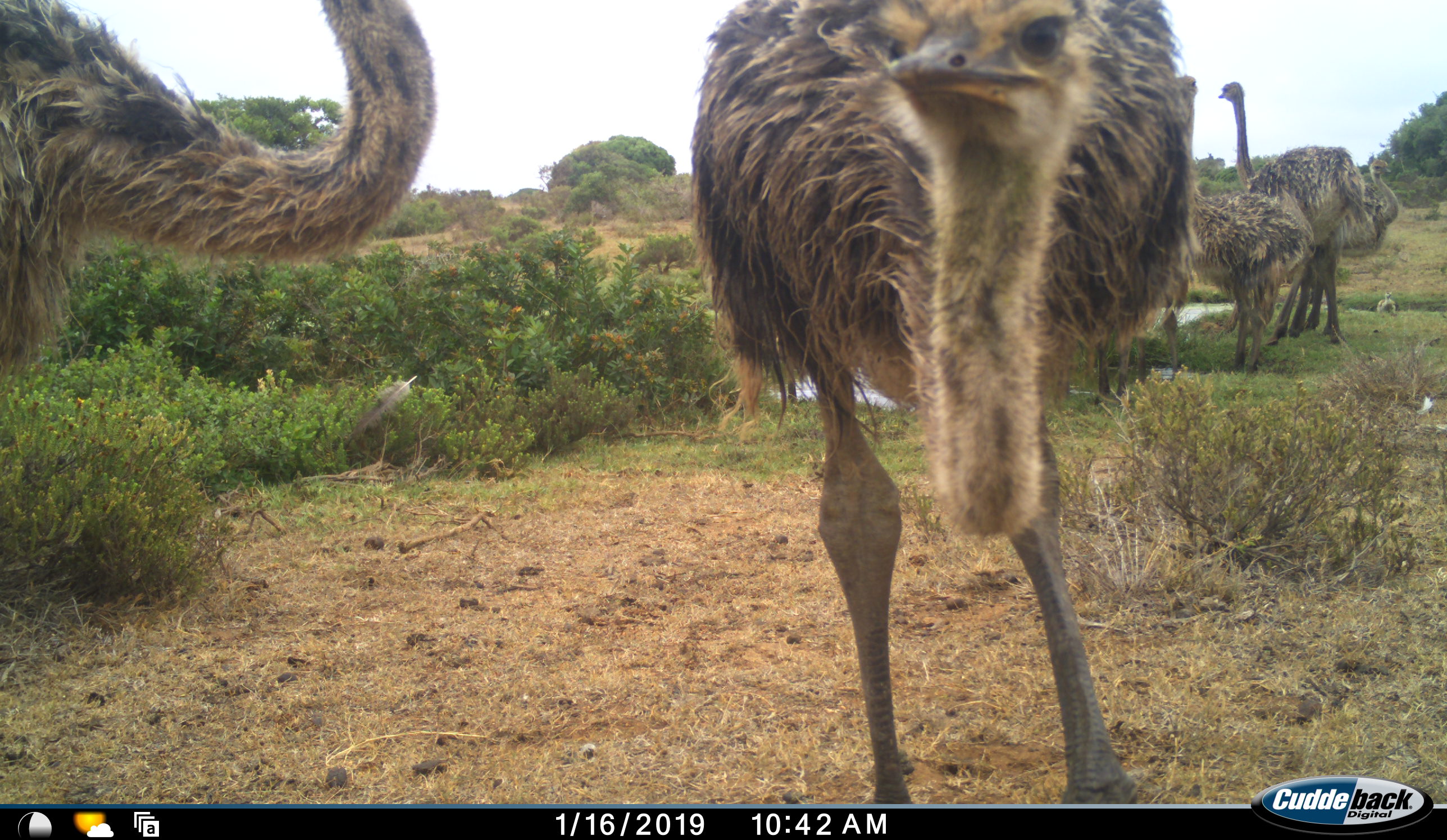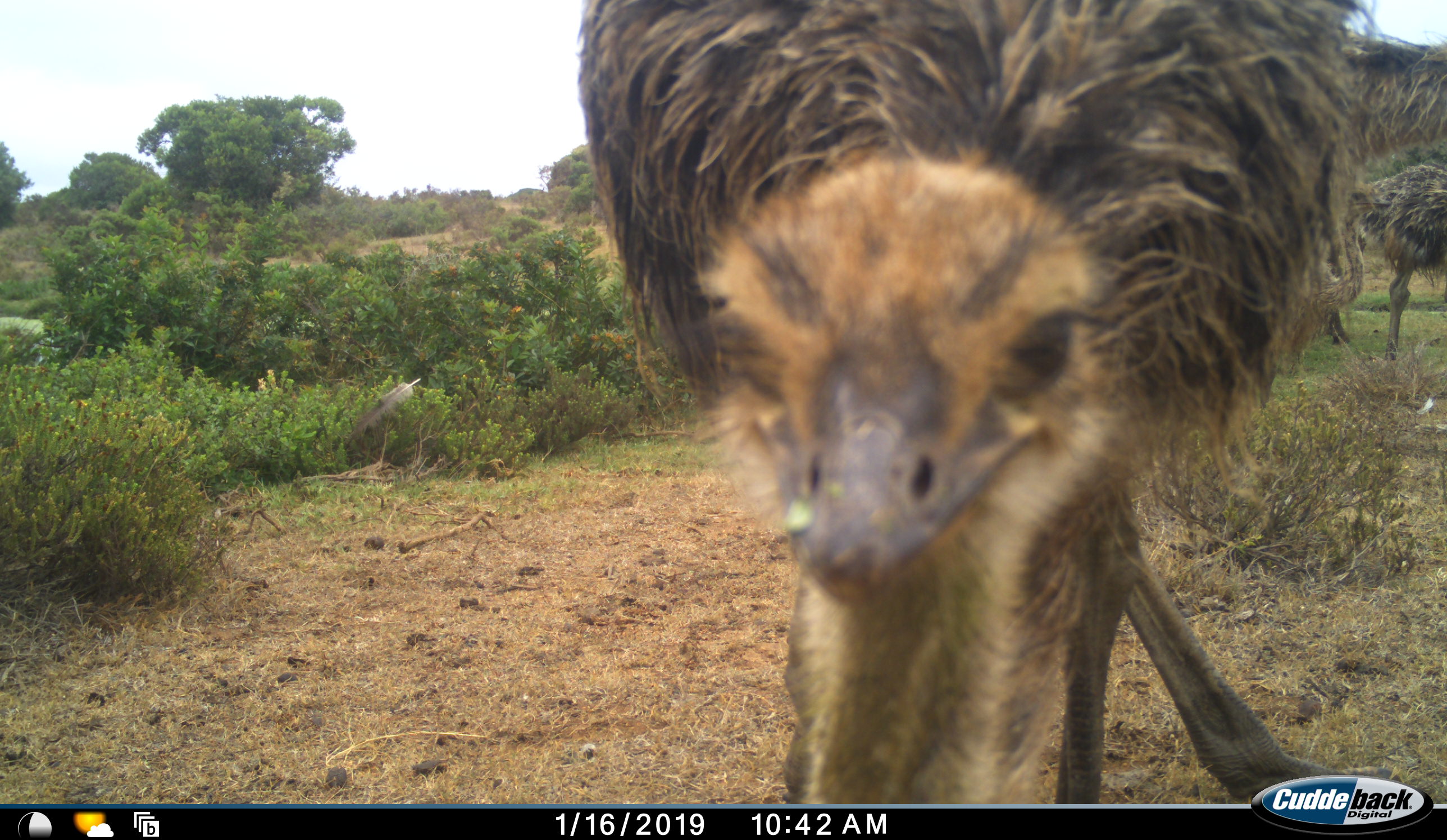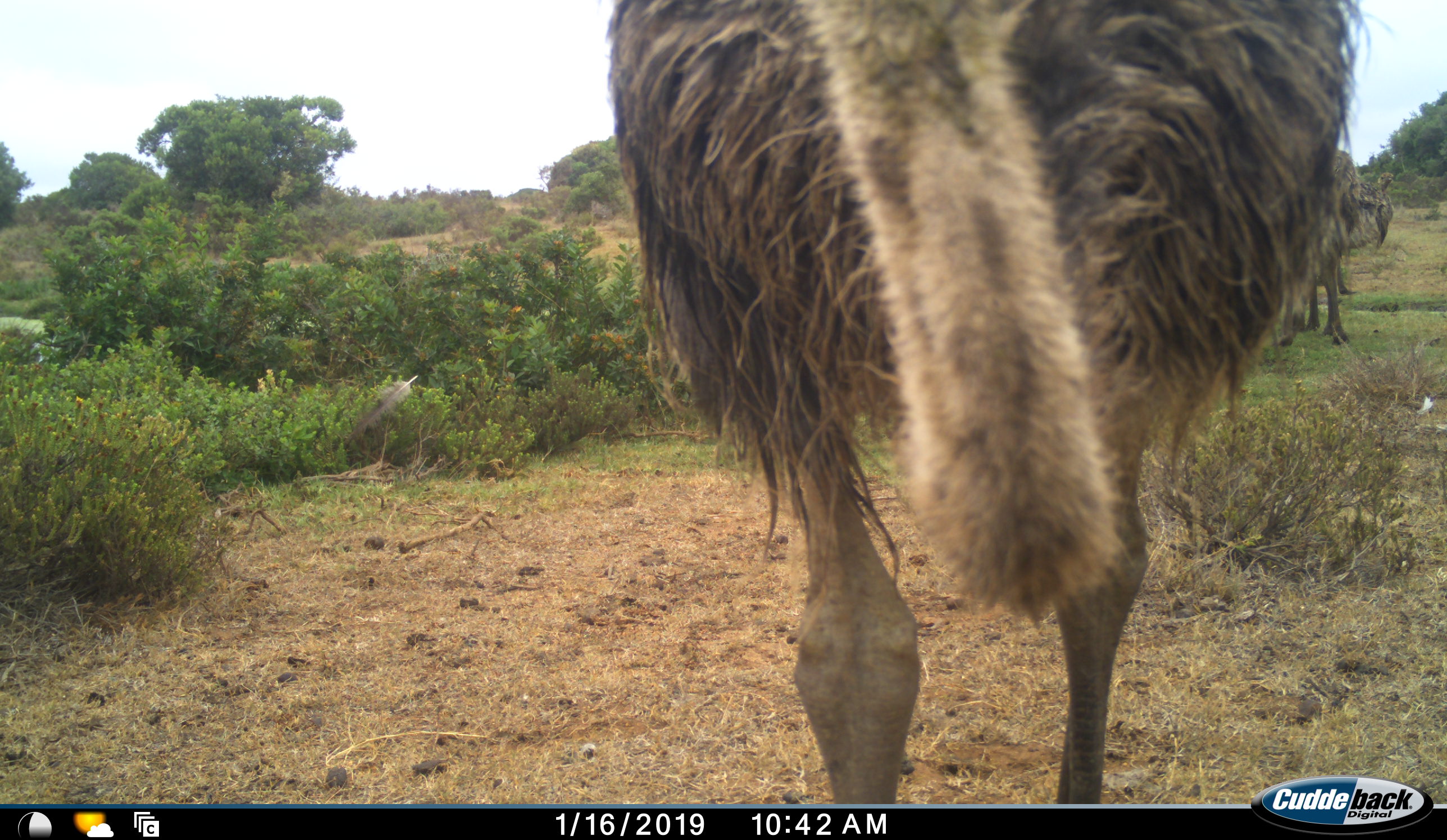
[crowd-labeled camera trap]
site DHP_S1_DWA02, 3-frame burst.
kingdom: Animalia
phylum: Chordata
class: Aves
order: Struthioniformes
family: Struthionidae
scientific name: Struthionidae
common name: ostrich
Ostrich (Struthionidae), count 5. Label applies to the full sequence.